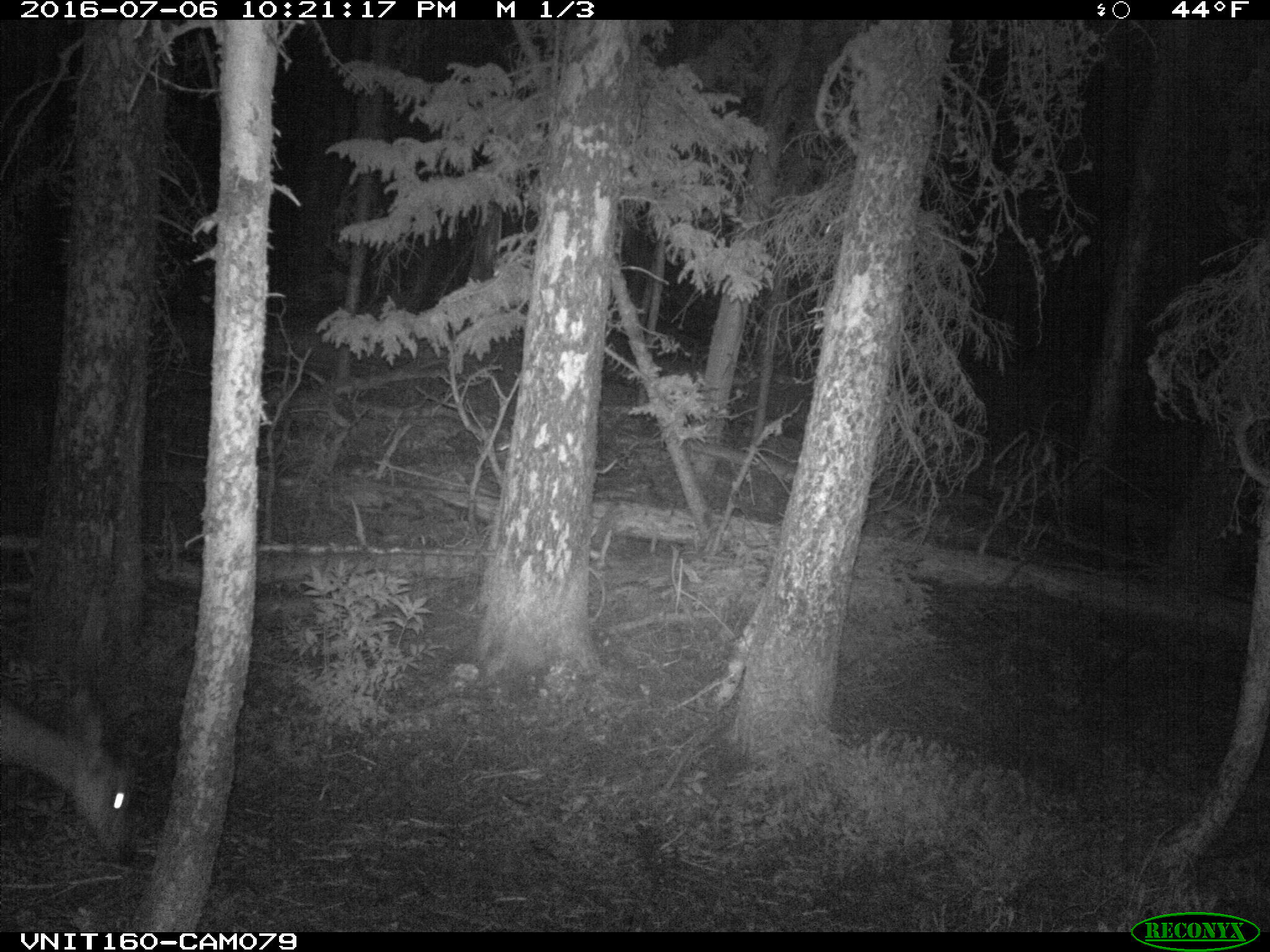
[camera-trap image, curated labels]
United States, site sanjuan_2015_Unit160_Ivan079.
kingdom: Animalia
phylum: Chordata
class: Mammalia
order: Artiodactyla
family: Cervidae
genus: Odocoileus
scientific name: Odocoileus hemionus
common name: mule deer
Odocoileus hemionus (mule deer).